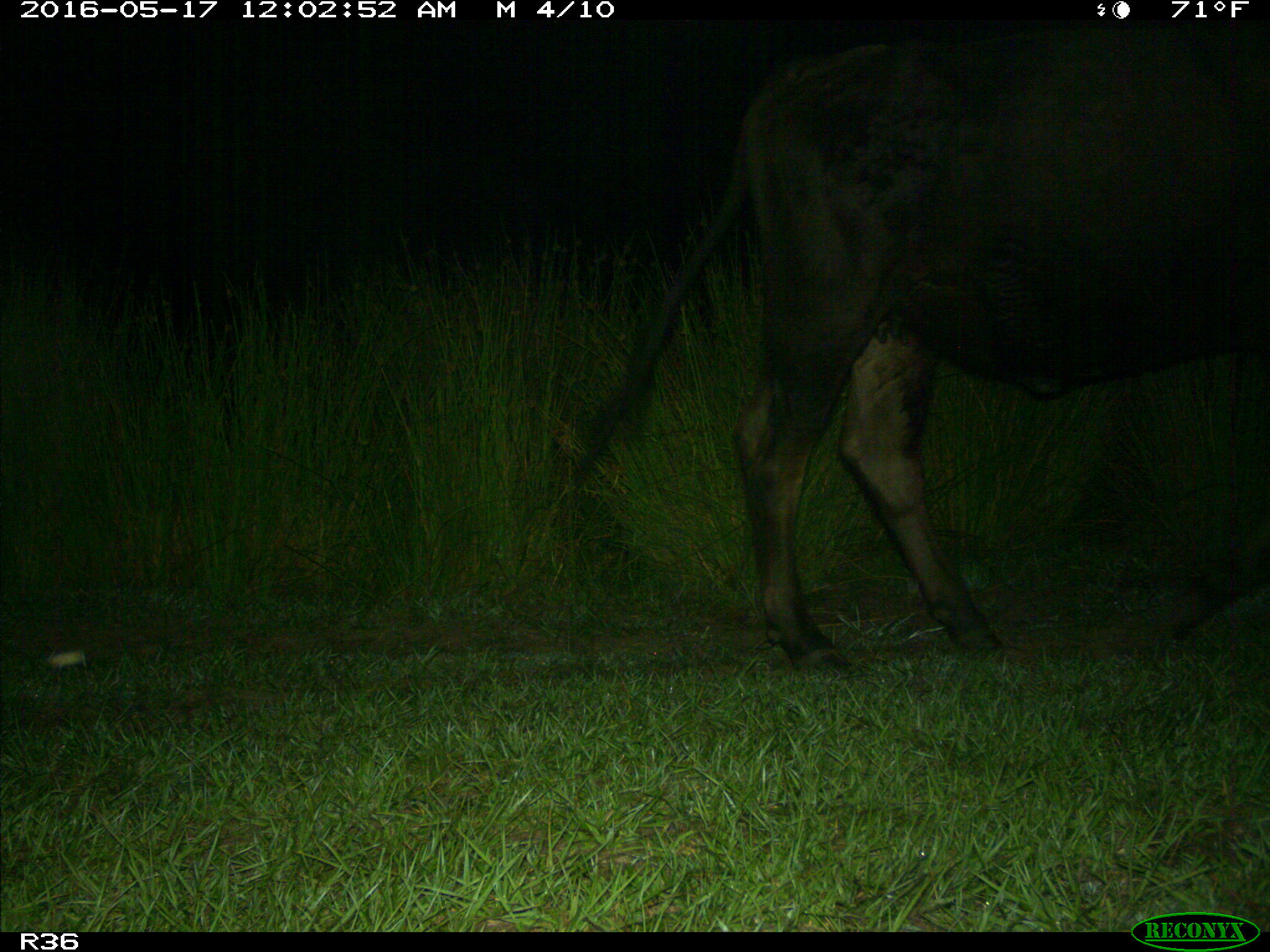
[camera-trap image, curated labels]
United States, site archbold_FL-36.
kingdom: Animalia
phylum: Chordata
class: Mammalia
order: Artiodactyla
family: Bovidae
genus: Bos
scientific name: Bos taurus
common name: domestic cow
Bos taurus (domestic cow).